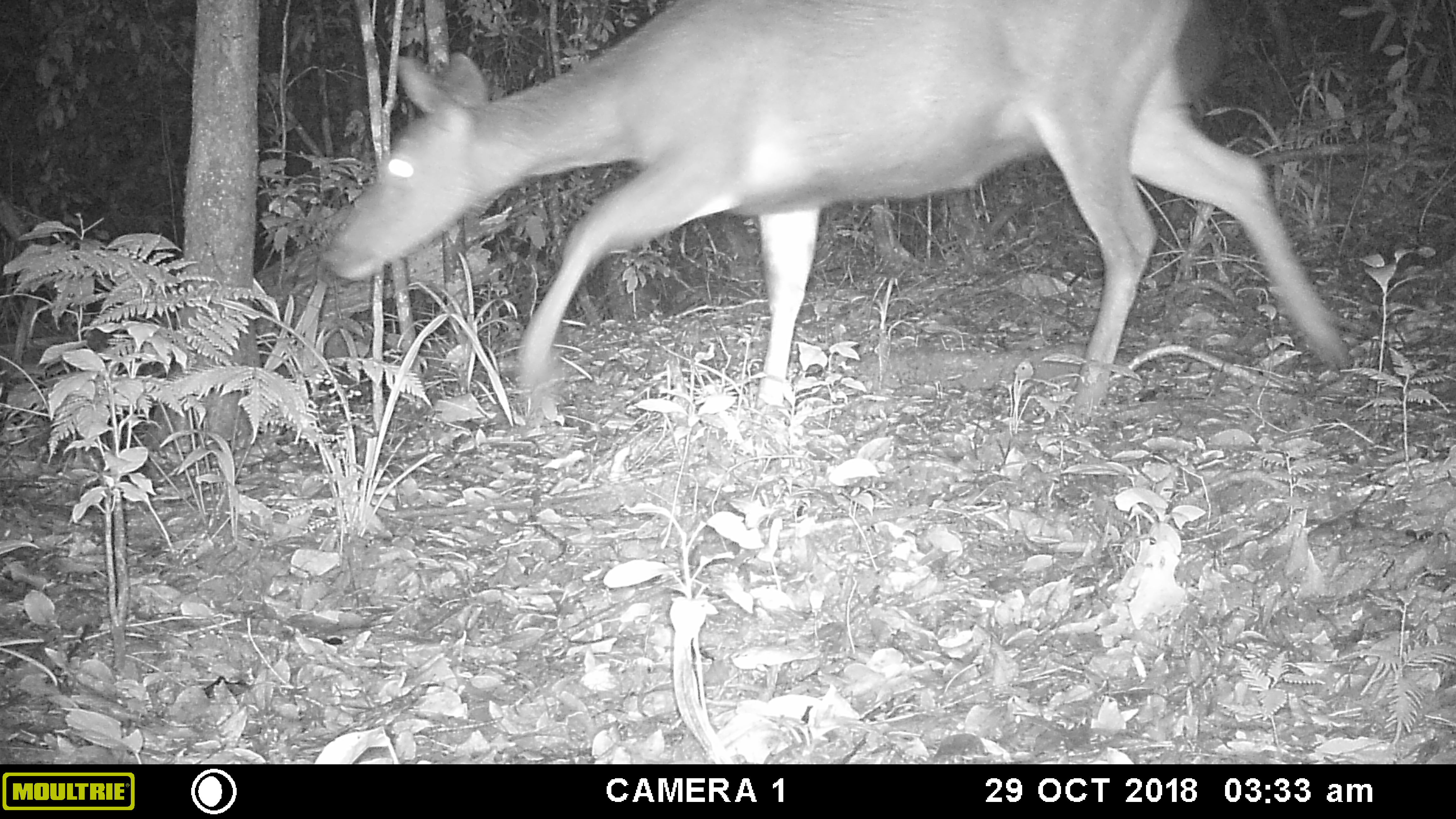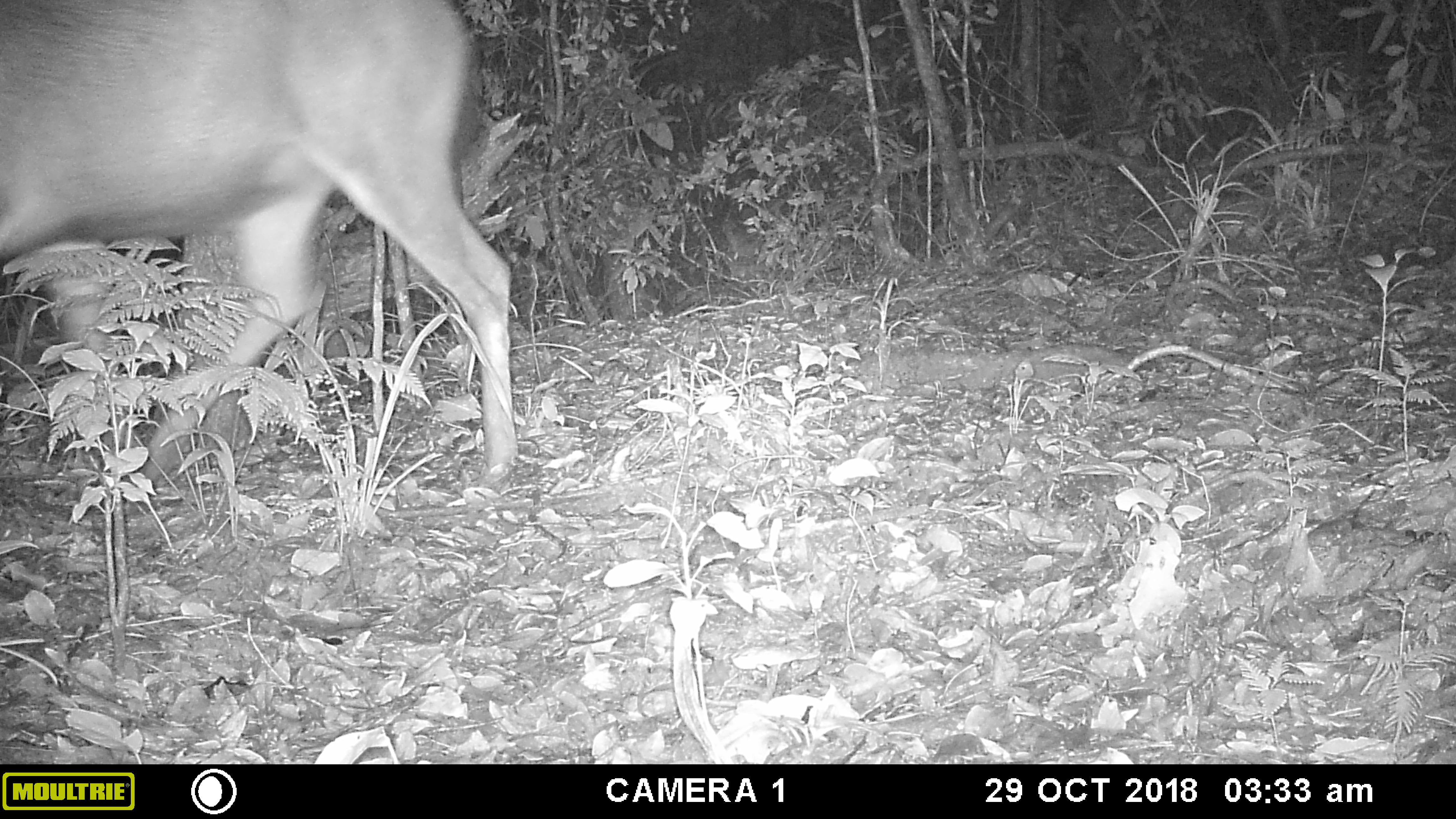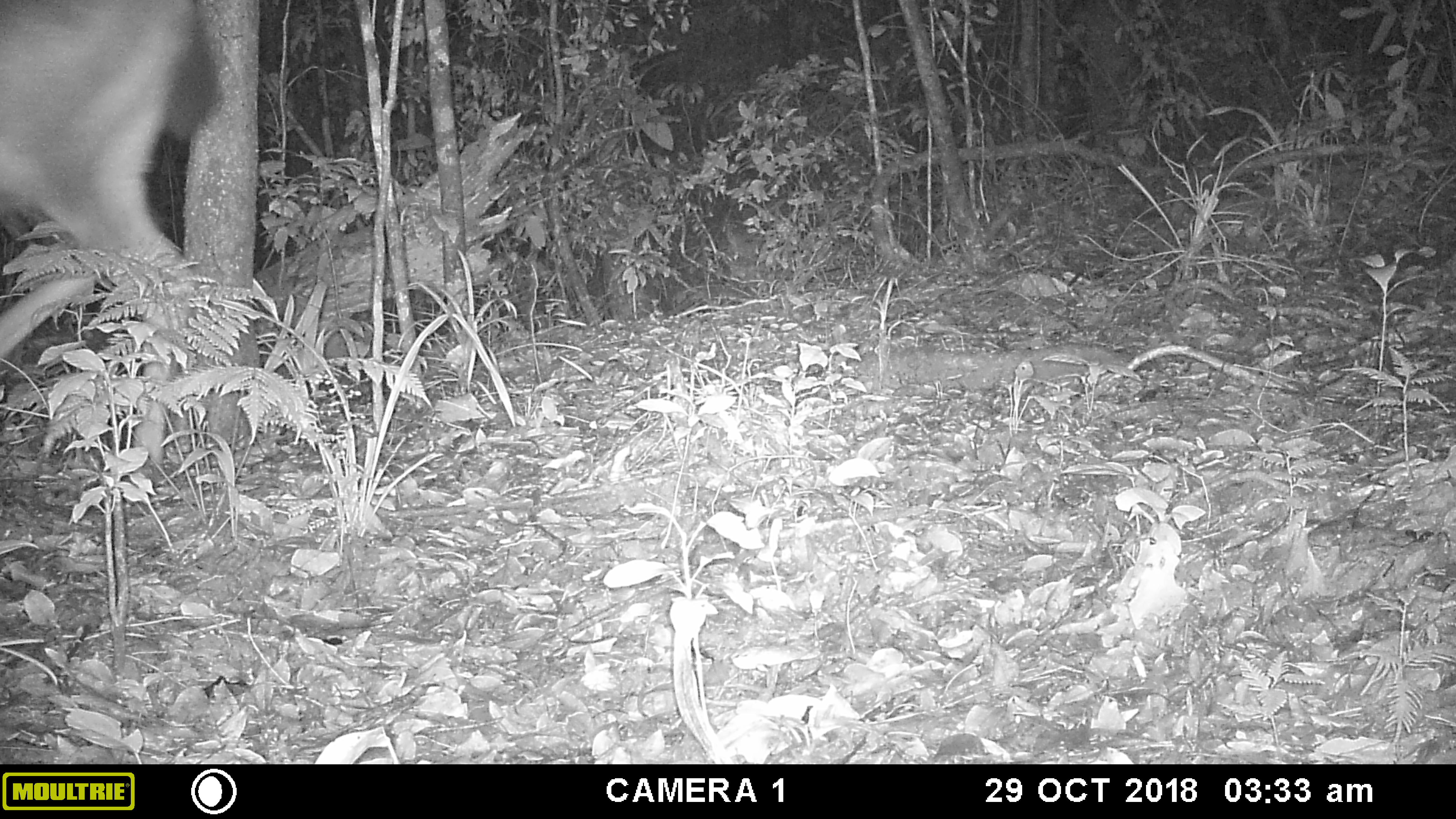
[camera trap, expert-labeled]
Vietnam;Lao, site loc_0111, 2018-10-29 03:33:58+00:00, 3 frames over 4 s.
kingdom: Animalia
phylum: Chordata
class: Mammalia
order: Artiodactyla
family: Cervidae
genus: Rusa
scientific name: Rusa unicolor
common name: sambar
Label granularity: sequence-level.